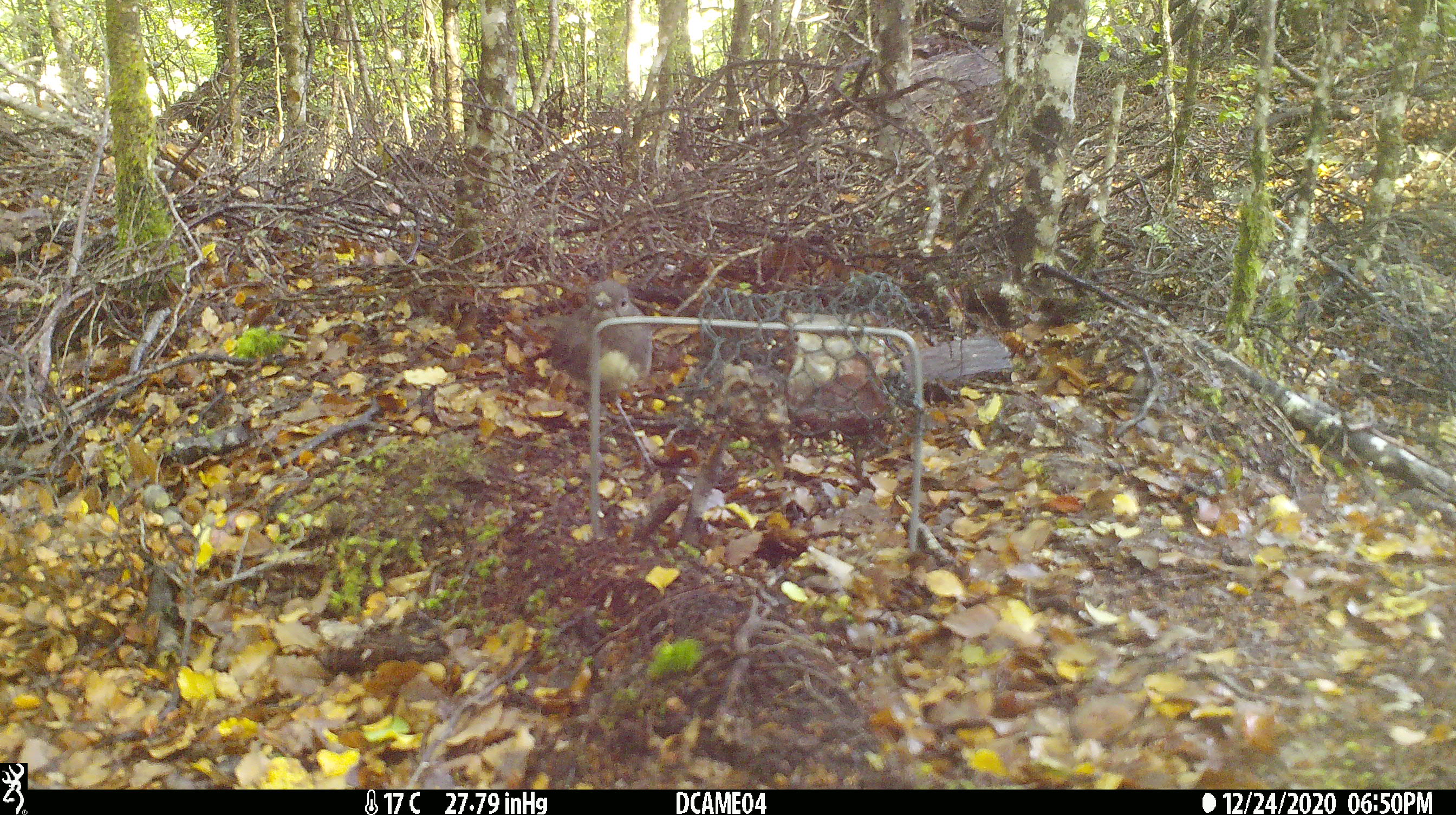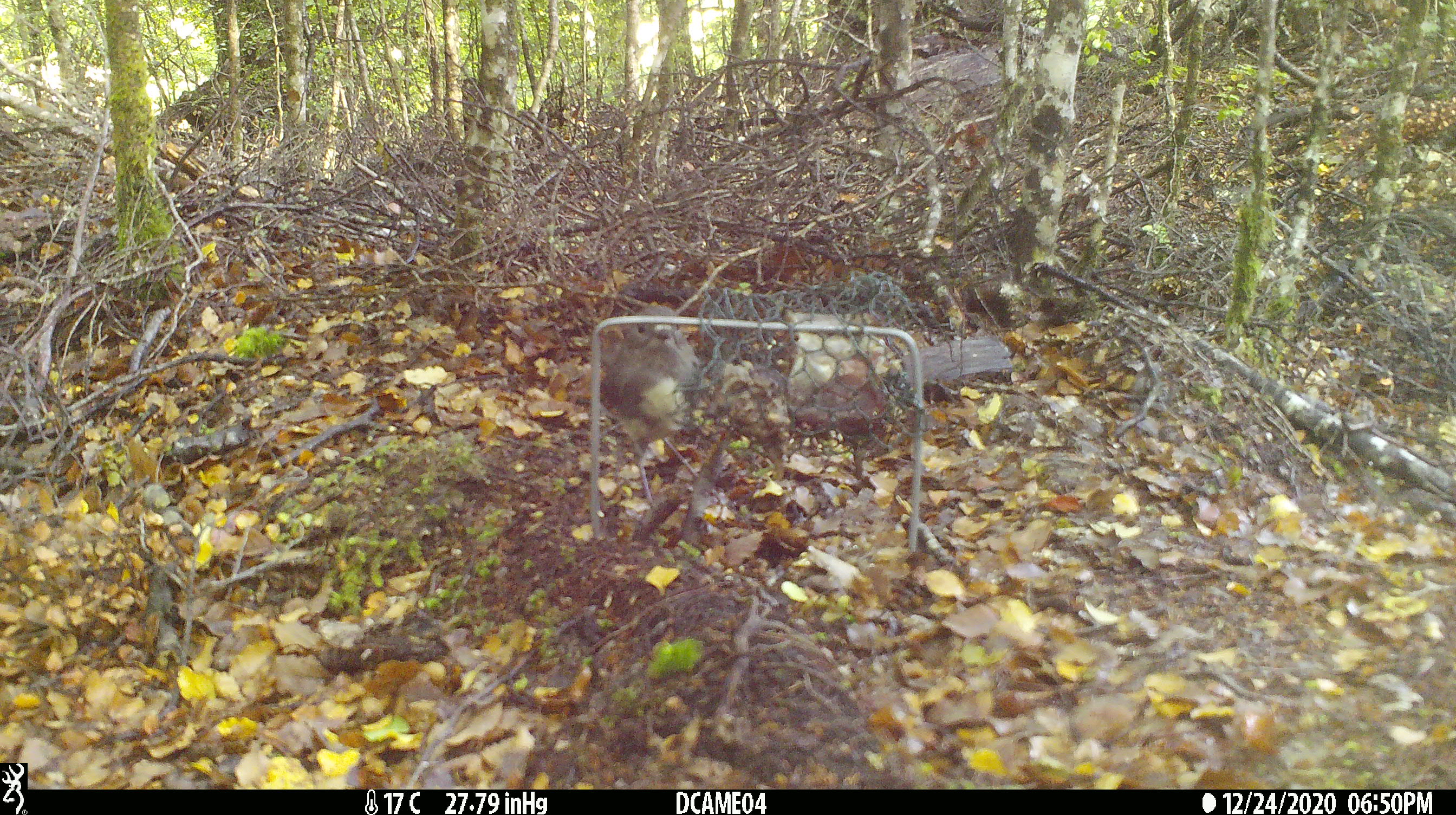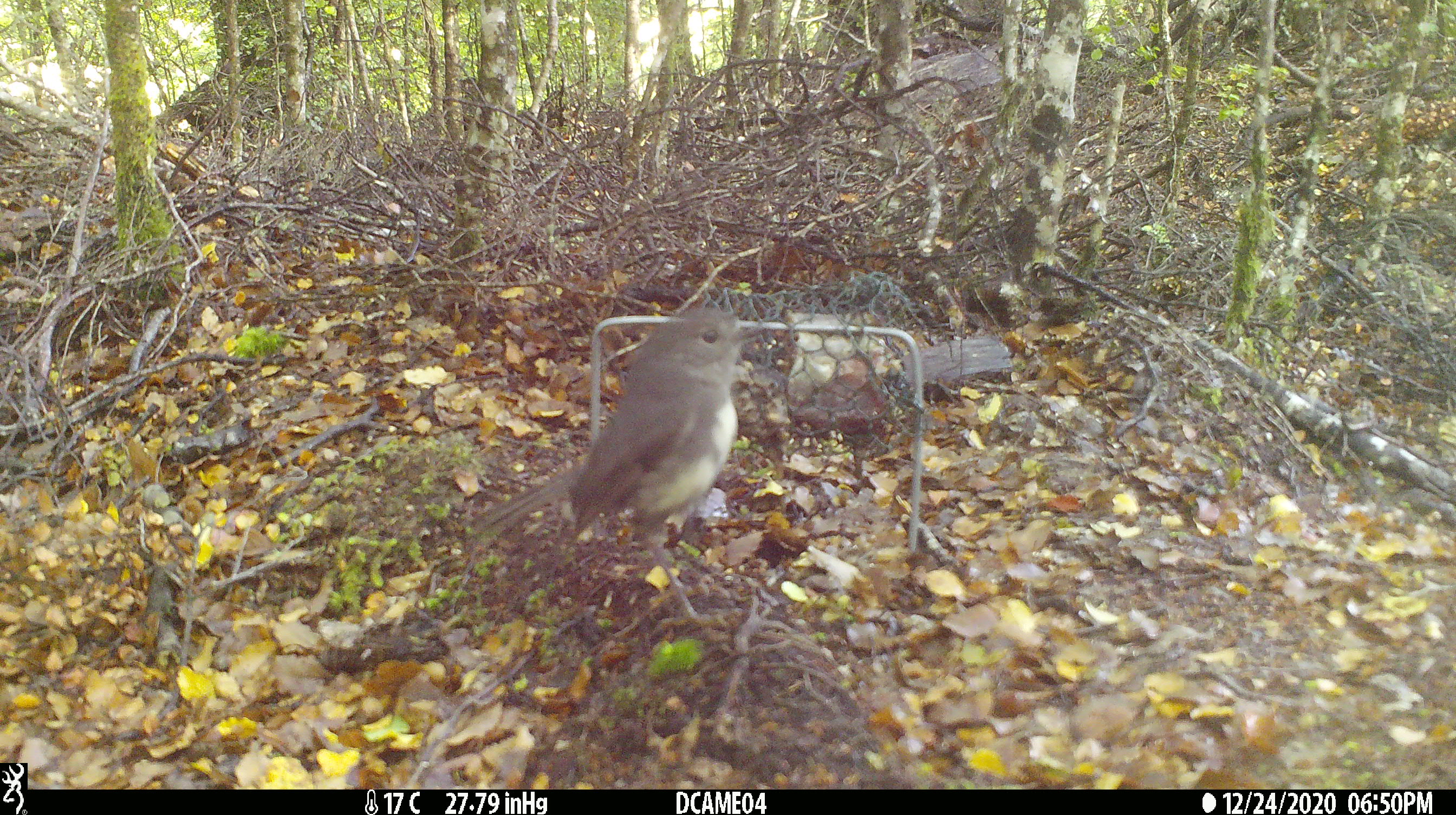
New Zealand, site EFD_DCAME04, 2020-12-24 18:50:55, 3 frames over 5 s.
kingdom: Animalia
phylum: Chordata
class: Aves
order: Passeriformes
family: Petroicidae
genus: Petroica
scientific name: Petroica australis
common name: new zealand robin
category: robin